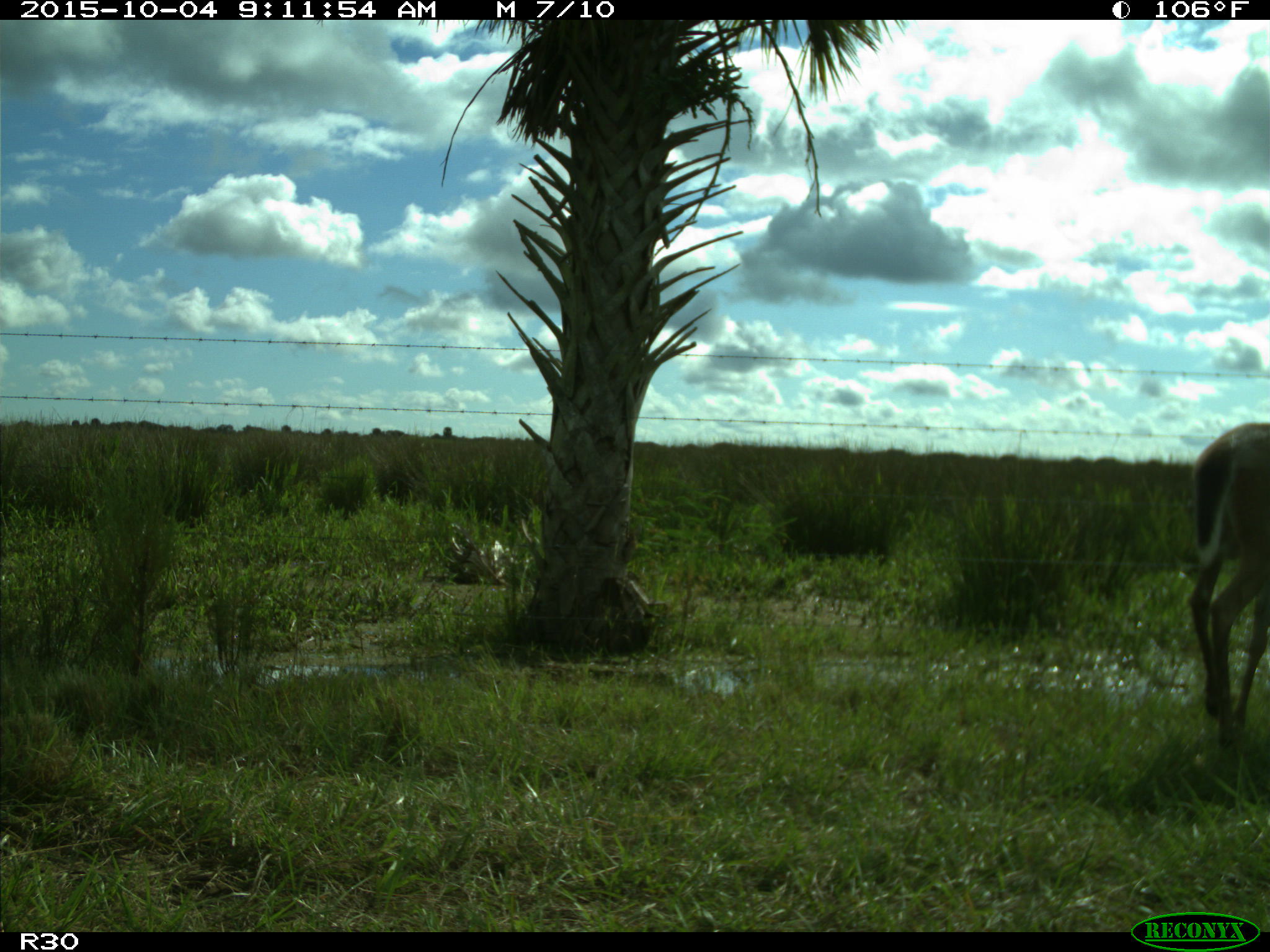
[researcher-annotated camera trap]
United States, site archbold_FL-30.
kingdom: Animalia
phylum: Chordata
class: Mammalia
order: Artiodactyla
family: Cervidae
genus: Odocoileus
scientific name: Odocoileus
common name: deer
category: unidentified deer